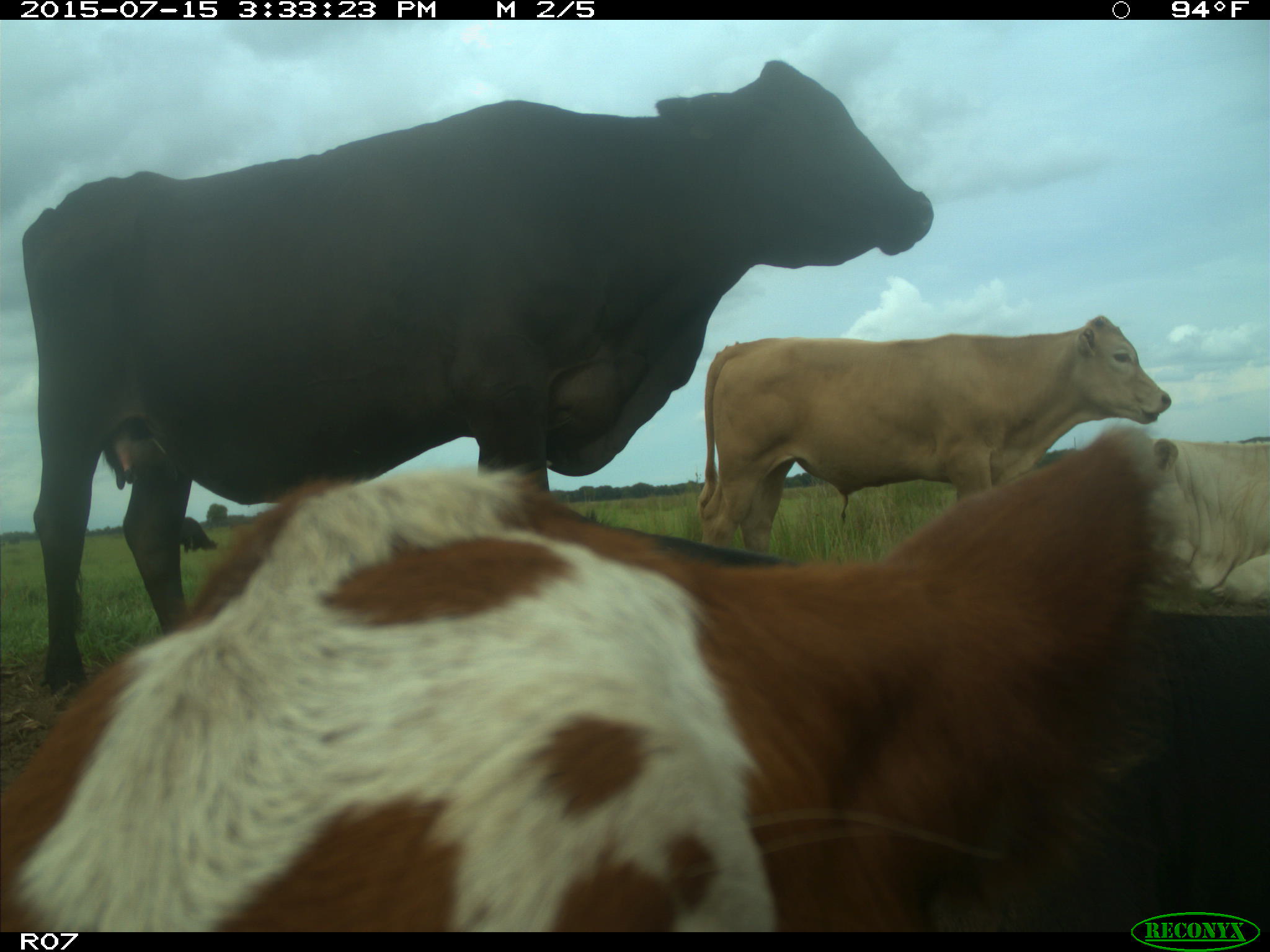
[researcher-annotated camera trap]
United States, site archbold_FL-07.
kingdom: Animalia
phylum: Chordata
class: Mammalia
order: Artiodactyla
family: Bovidae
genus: Bos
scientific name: Bos taurus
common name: domestic cow